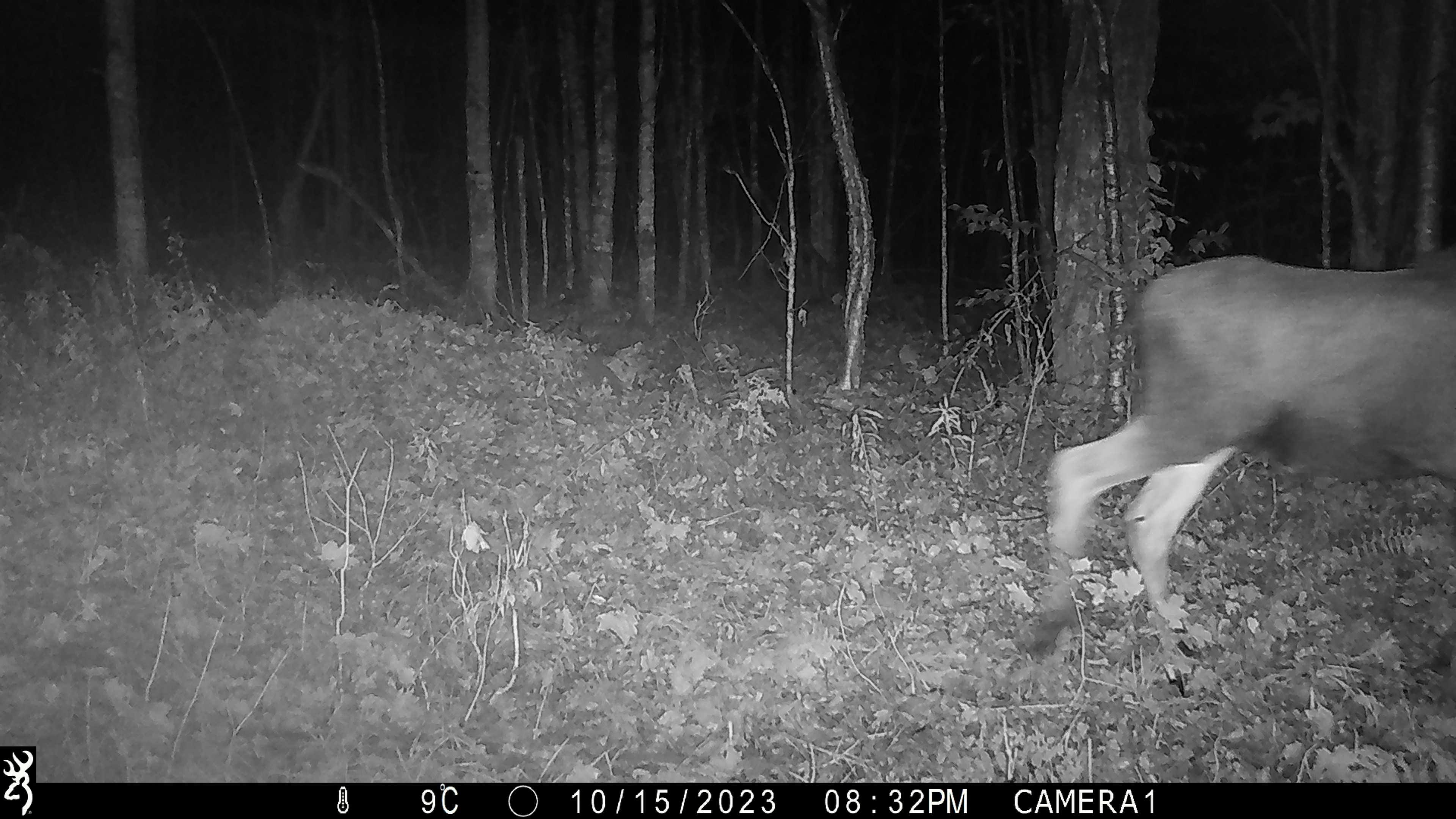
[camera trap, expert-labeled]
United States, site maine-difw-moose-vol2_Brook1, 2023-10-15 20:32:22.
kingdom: Animalia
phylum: Chordata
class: Mammalia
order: Artiodactyla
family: Cervidae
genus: Alces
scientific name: Alces alces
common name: moose